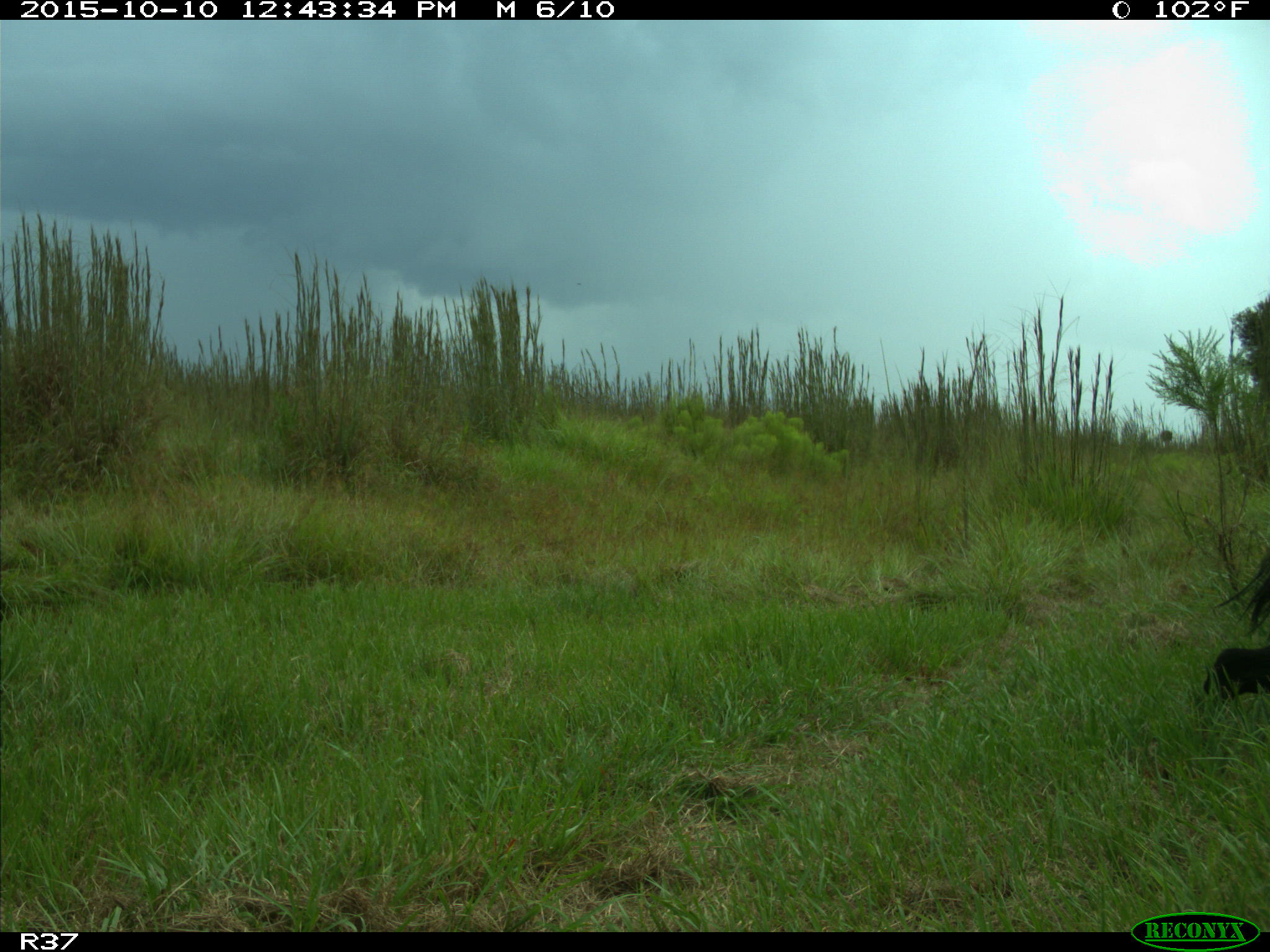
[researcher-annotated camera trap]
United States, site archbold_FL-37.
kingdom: Animalia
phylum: Chordata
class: Mammalia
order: Artiodactyla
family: Suidae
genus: Sus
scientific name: Sus scrofa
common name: wild boar